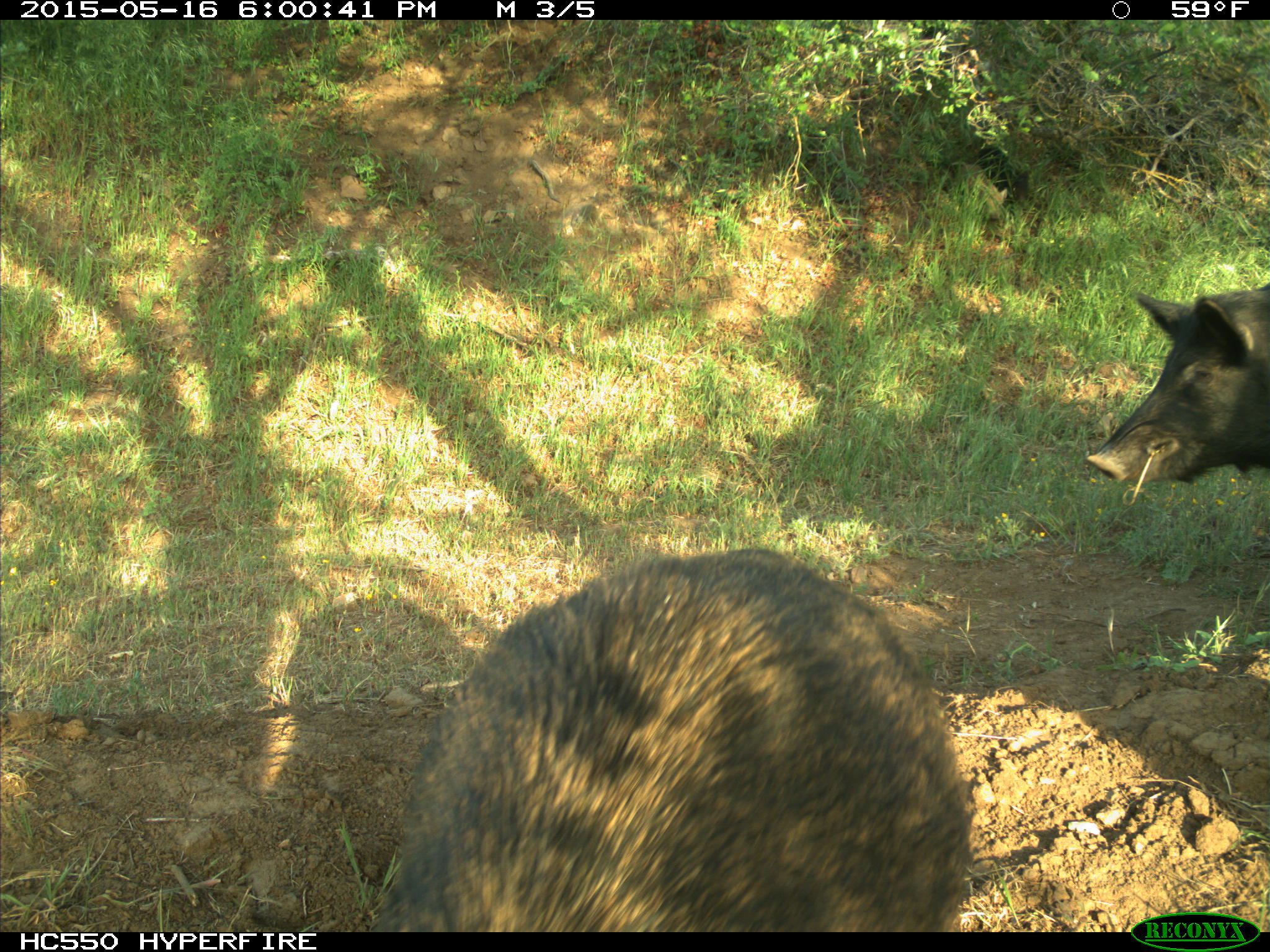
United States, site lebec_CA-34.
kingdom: Animalia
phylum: Chordata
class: Mammalia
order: Artiodactyla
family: Suidae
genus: Sus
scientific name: Sus scrofa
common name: wild boar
Sus scrofa (wild boar).